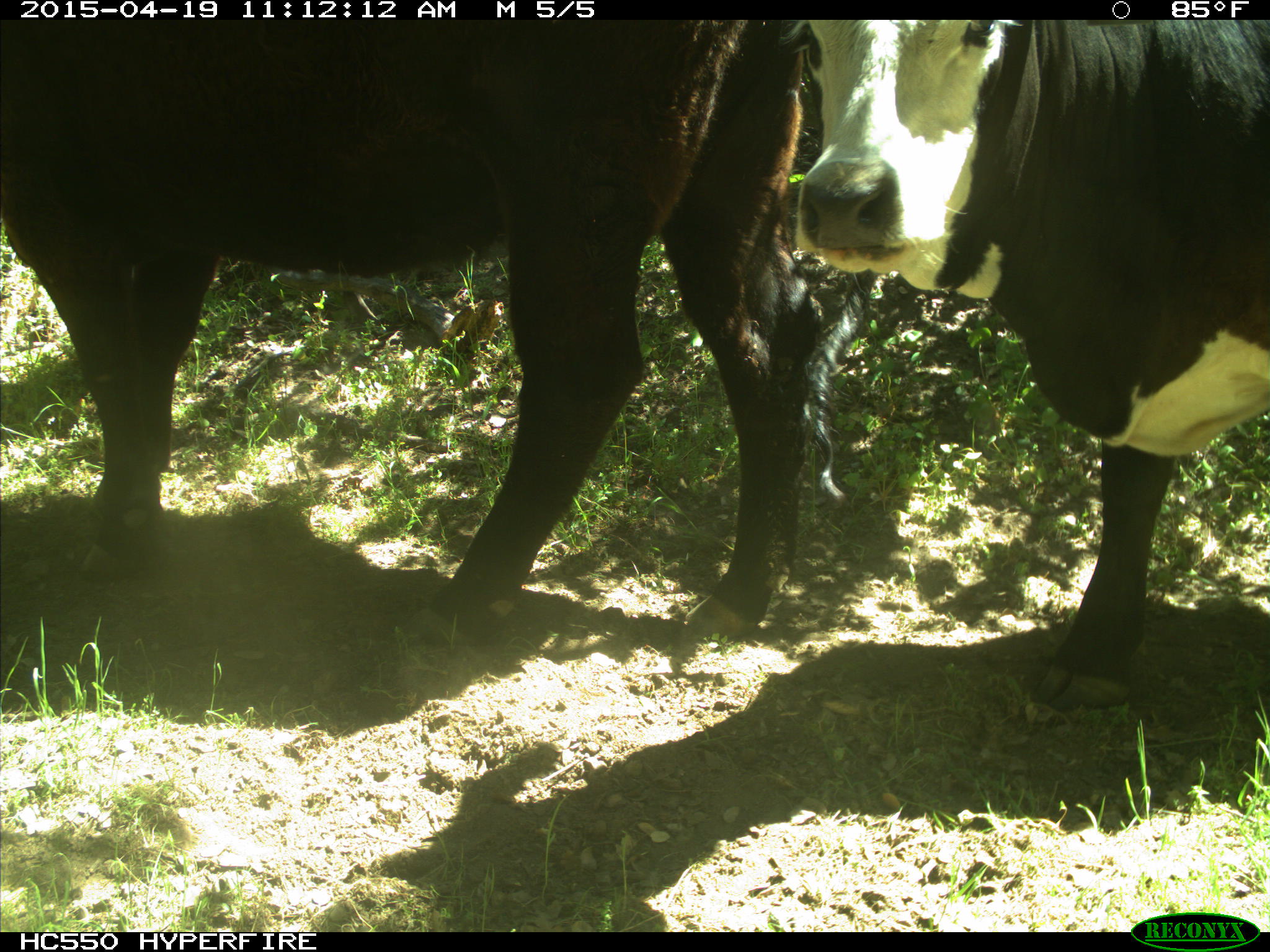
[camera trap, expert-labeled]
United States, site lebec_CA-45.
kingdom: Animalia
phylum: Chordata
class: Mammalia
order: Artiodactyla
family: Bovidae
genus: Bos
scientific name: Bos taurus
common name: domestic cow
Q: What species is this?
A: Bos taurus (domestic cow).